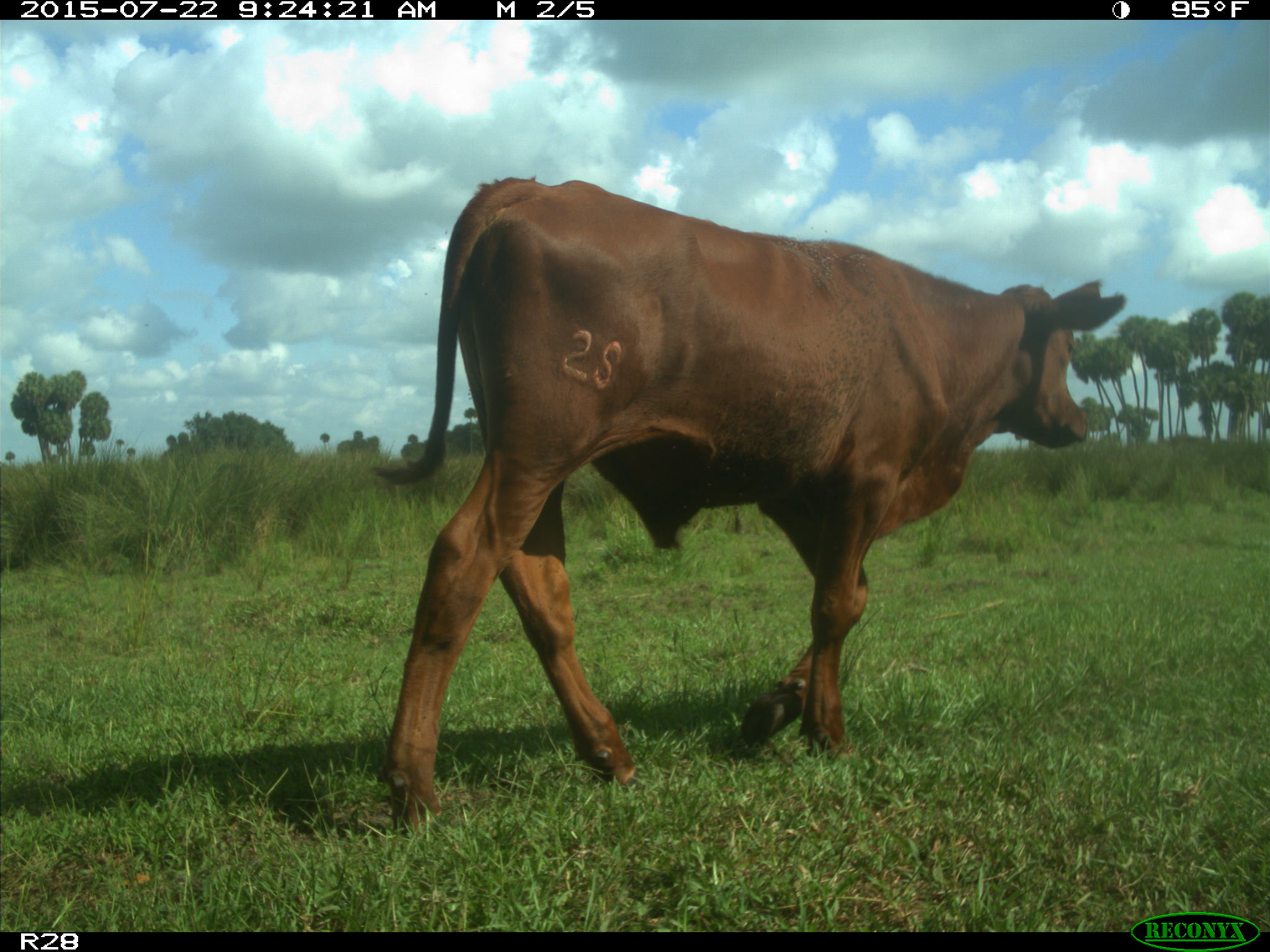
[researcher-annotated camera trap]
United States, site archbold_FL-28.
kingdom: Animalia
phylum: Chordata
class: Mammalia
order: Artiodactyla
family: Bovidae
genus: Bos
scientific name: Bos taurus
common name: domestic cow